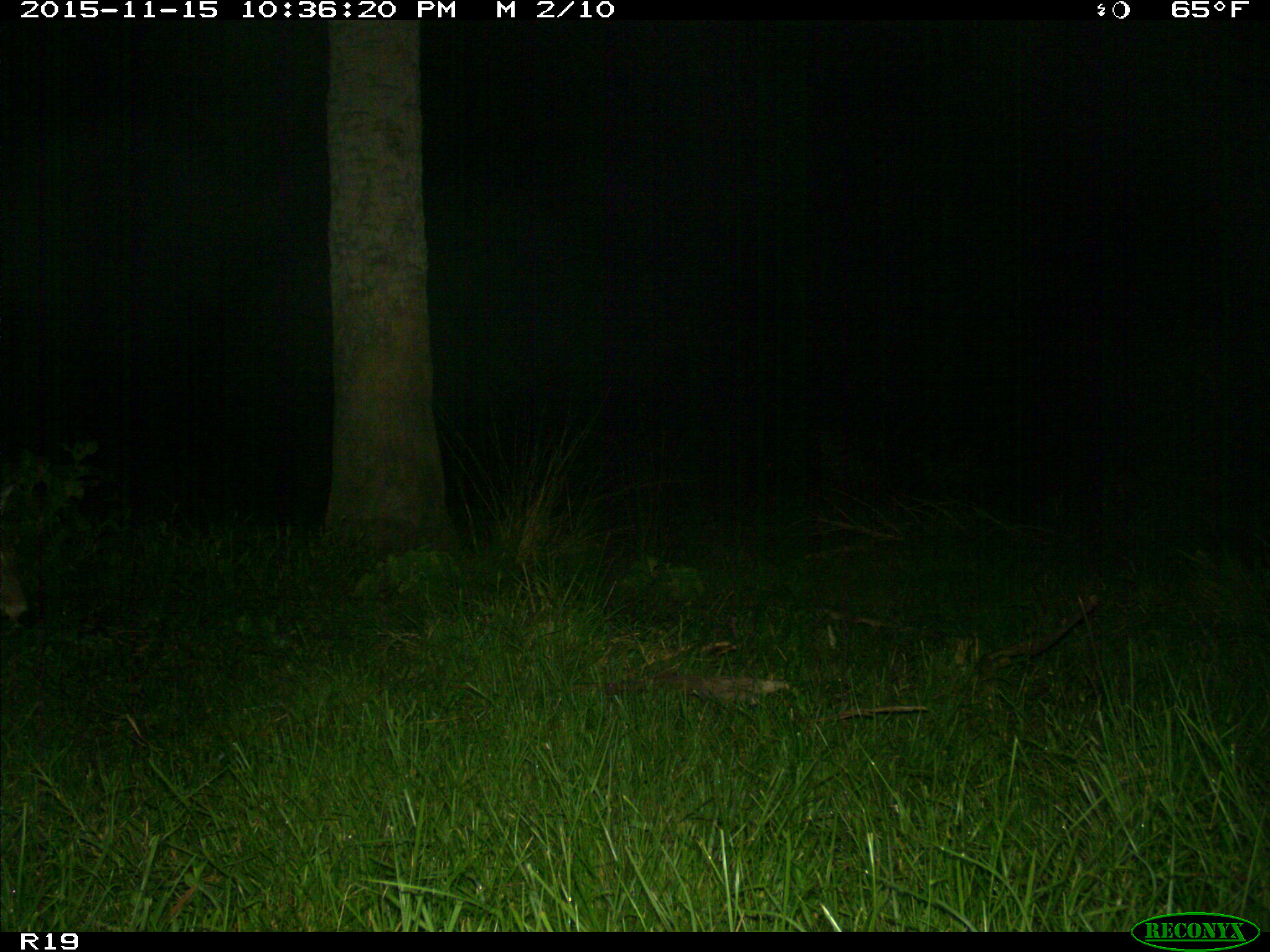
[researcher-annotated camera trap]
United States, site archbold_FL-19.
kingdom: Animalia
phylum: Chordata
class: Mammalia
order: Artiodactyla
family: Cervidae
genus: Odocoileus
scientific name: Odocoileus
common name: deer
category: unidentified deer